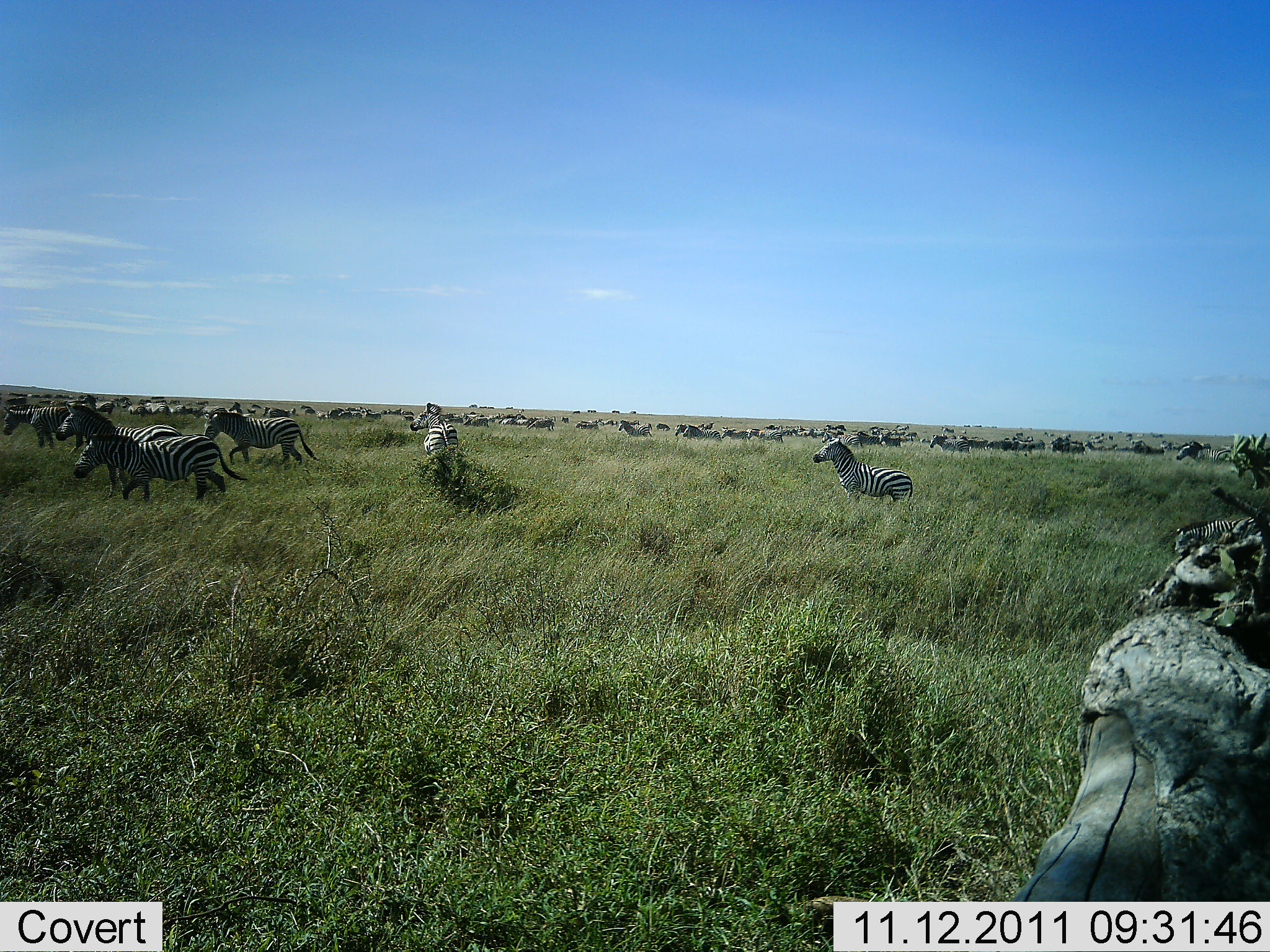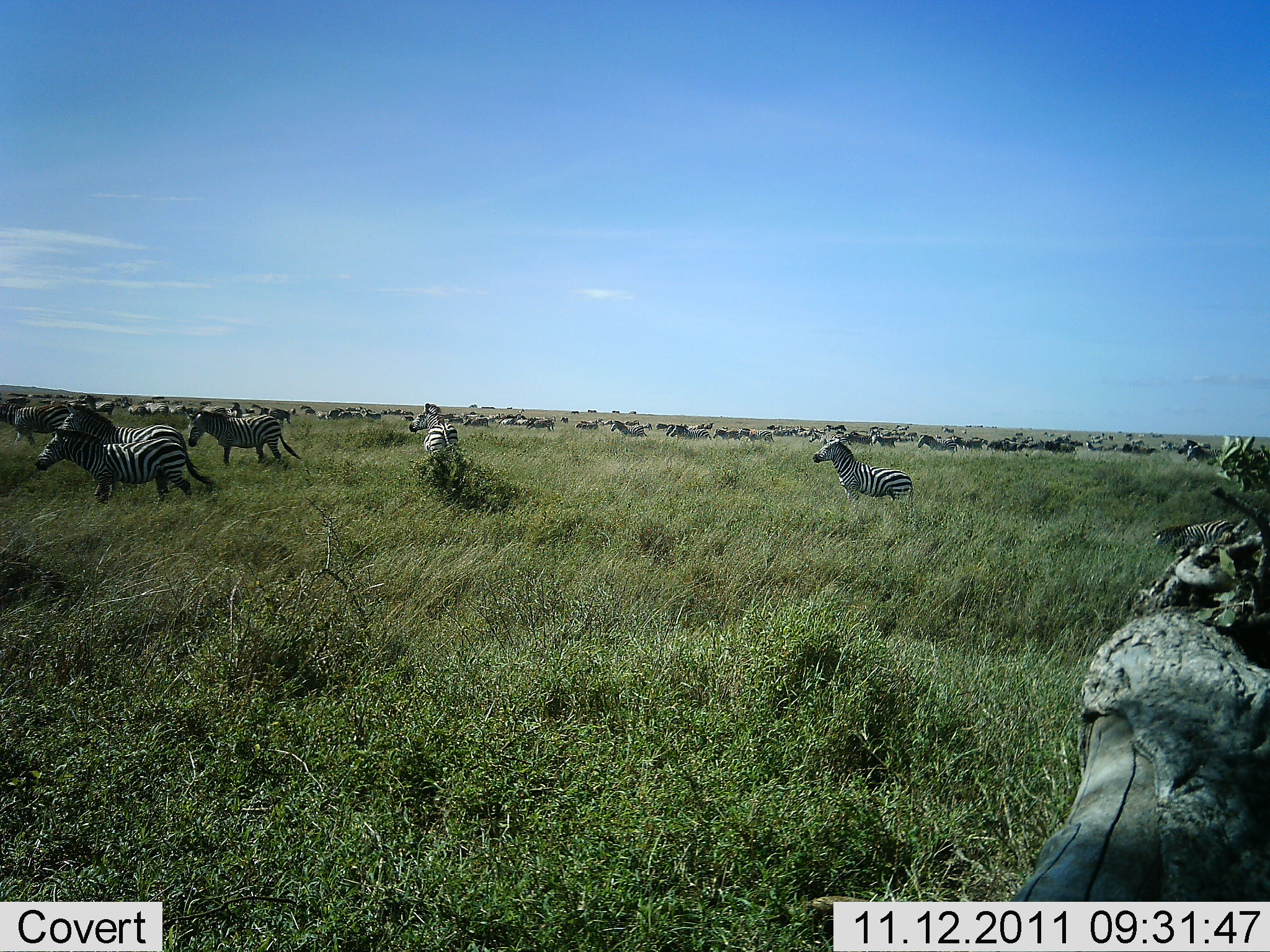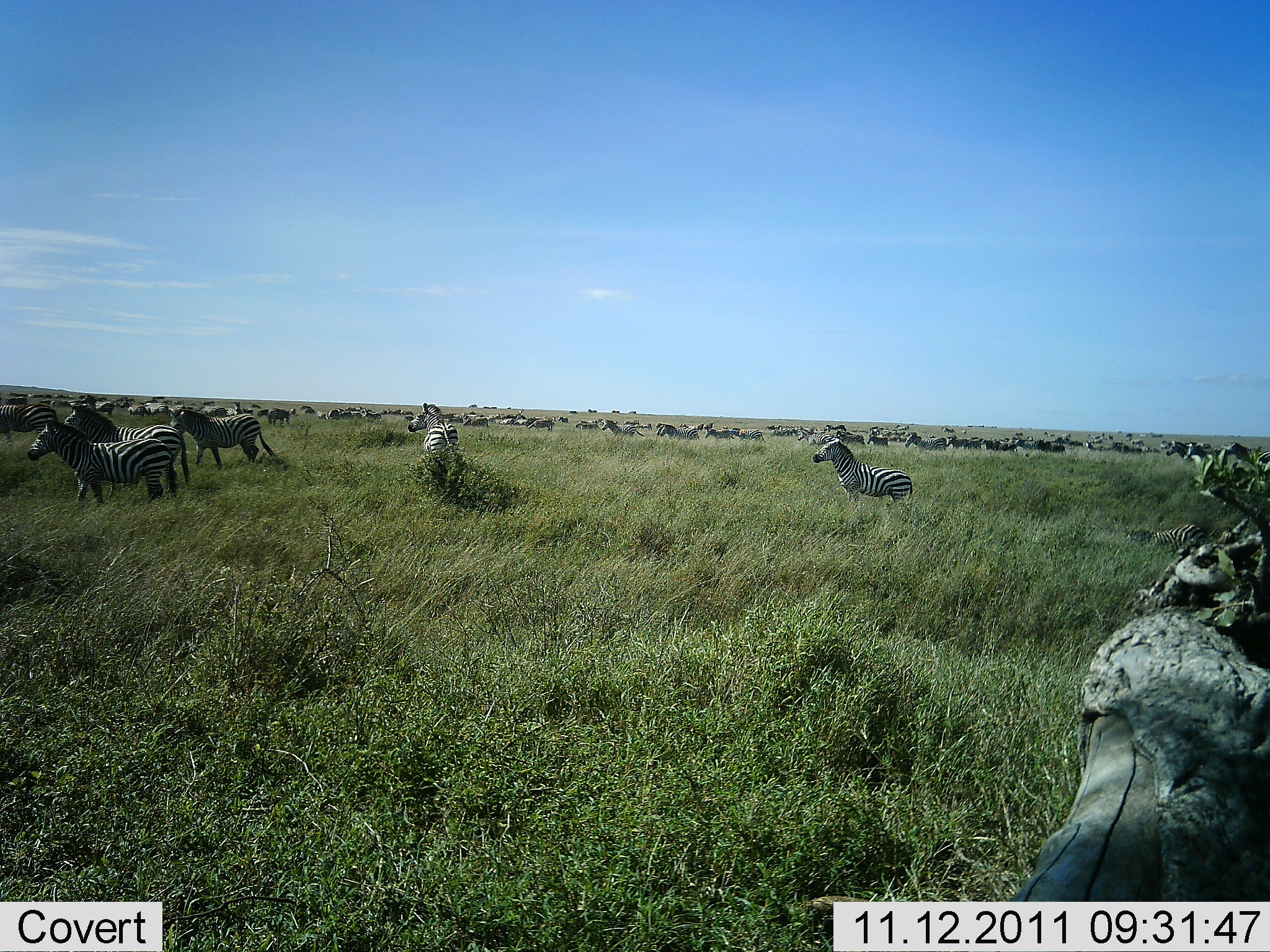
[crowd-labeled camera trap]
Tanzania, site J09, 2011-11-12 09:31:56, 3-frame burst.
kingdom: Animalia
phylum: Chordata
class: Mammalia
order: Perissodactyla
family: Equidae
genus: Equus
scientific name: Equus quagga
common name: plains zebra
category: zebra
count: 11-50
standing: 38%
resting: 8%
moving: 100%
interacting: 0%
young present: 0%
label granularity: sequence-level